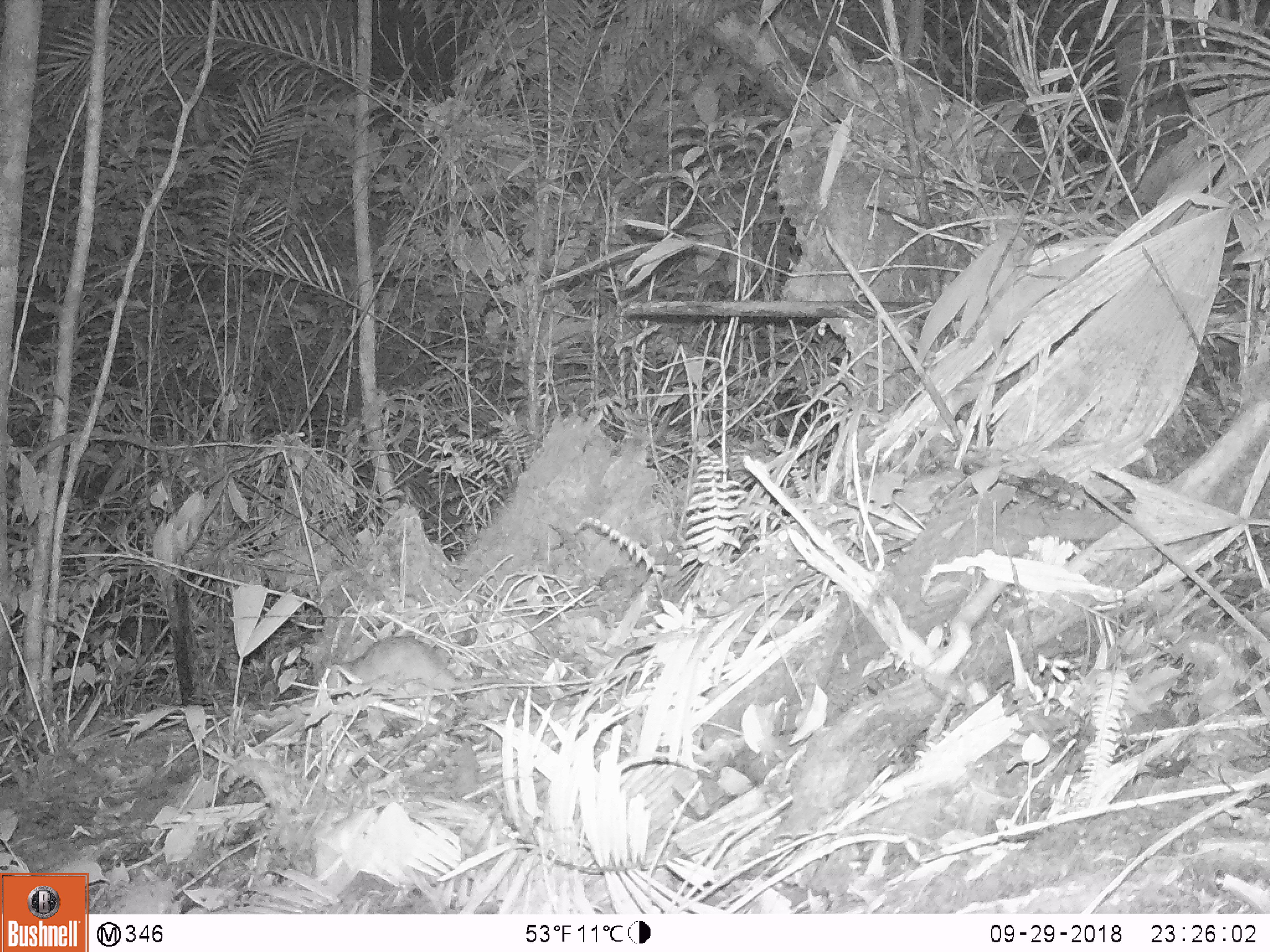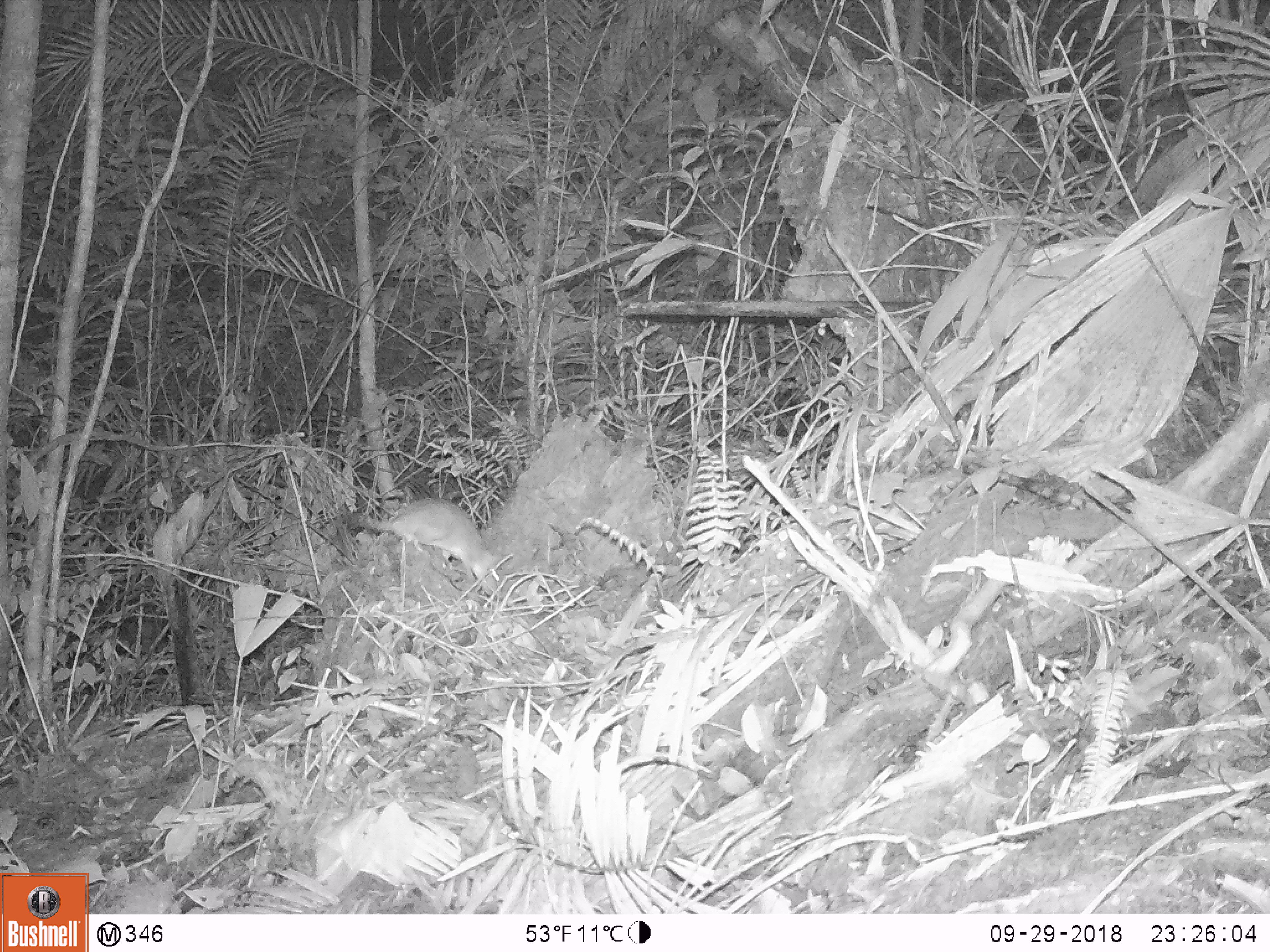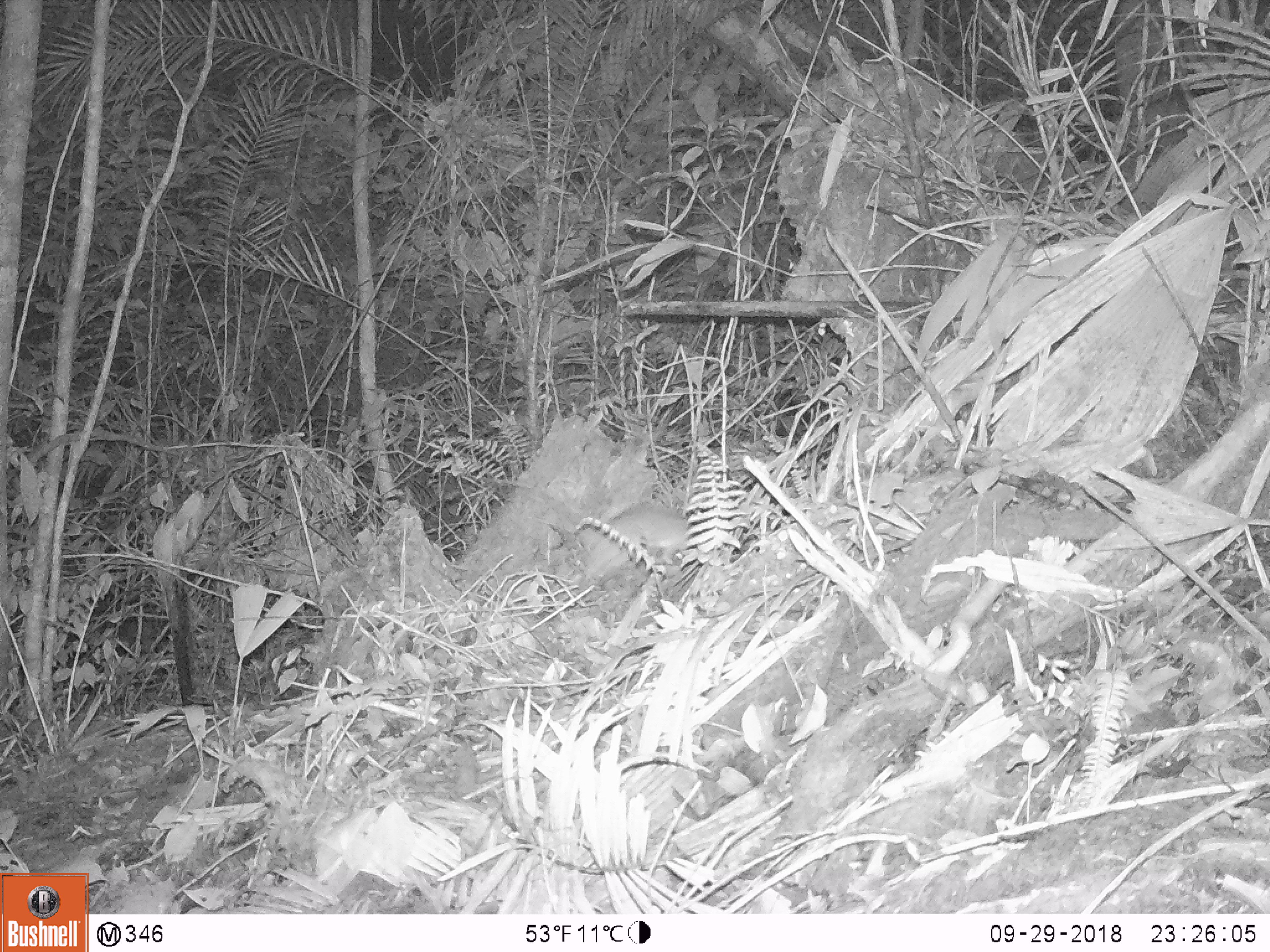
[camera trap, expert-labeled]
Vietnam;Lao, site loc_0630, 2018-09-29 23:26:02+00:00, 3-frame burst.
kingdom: Animalia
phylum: Chordata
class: Mammalia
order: Rodentia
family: Muridae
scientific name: Muridae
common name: old-world mice and rats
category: unidentified murid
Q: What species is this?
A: Unidentified murid (old-world mice and rats) (Muridae).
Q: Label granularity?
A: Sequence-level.